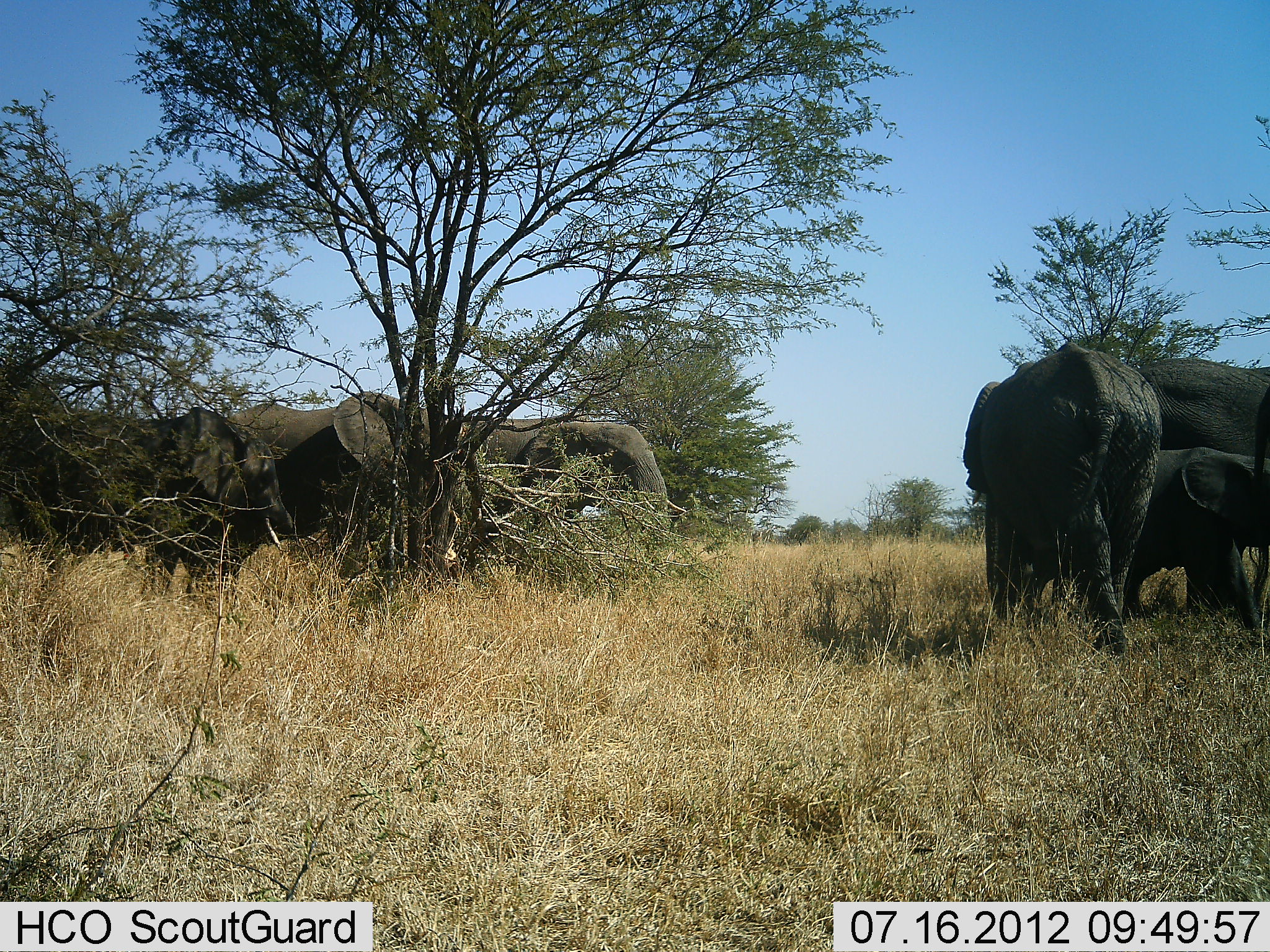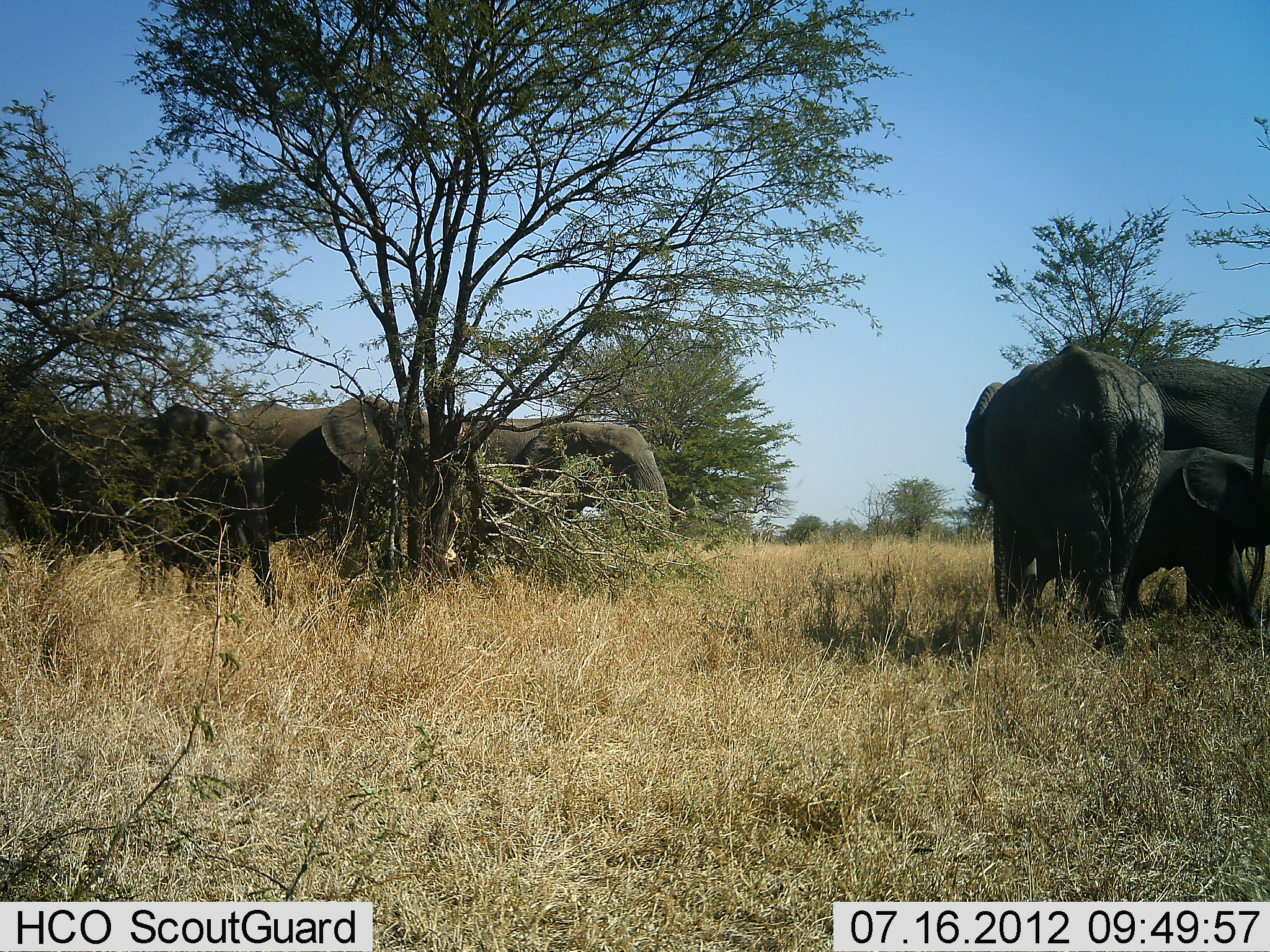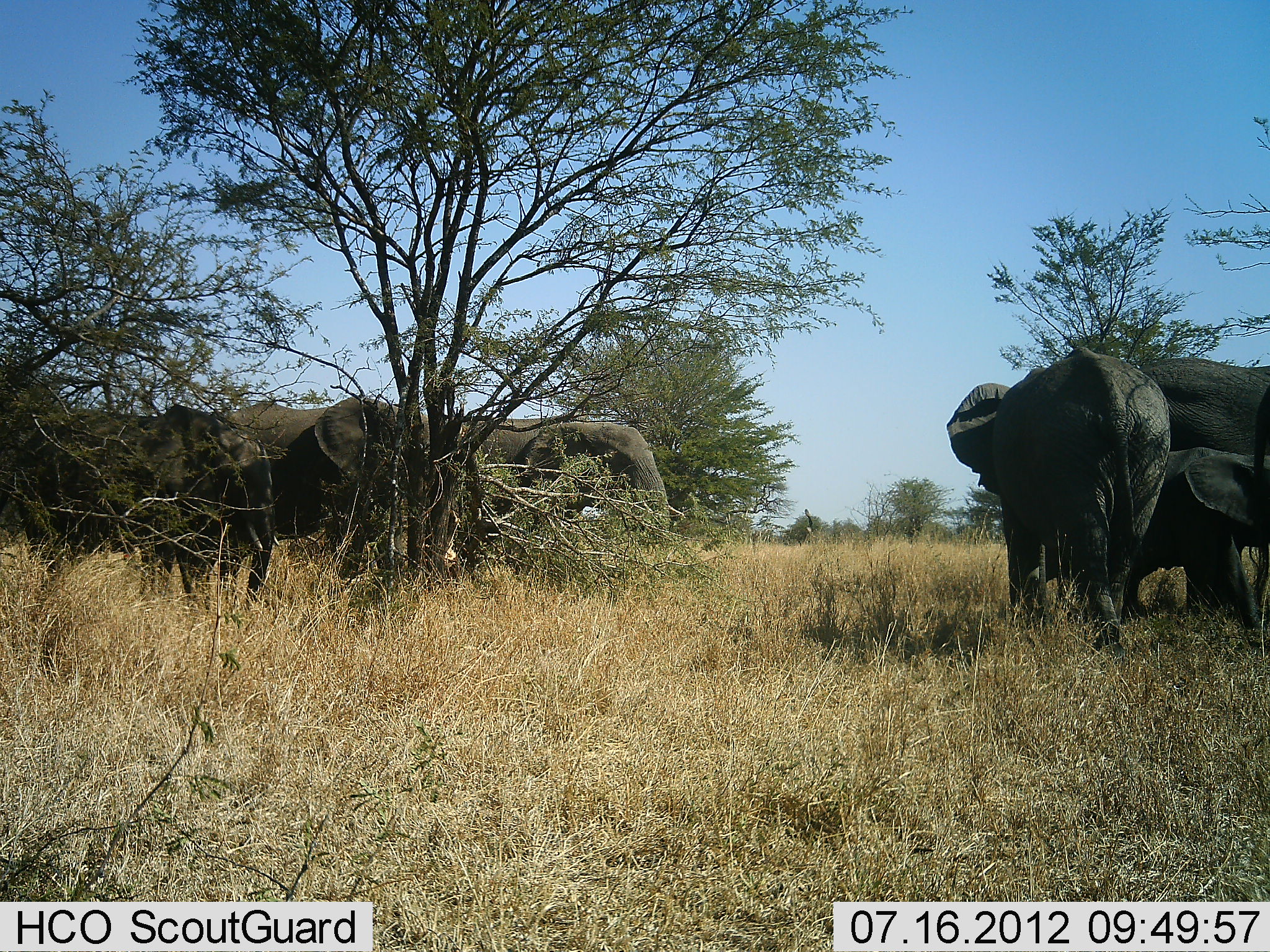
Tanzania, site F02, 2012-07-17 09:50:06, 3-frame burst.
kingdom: Animalia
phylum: Chordata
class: Mammalia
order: Proboscidea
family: Elephantidae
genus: Loxodonta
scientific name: Loxodonta africana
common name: african bush elephant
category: elephant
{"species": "elephant (african bush elephant) (Loxodonta africana)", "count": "7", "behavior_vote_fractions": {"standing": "70%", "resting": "0%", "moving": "10%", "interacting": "0%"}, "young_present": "90%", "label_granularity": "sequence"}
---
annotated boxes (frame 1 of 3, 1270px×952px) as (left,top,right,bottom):
animal: (962,342,1163,657); (0,406,300,593); (227,390,465,582); (1128,358,1270,621); (1125,447,1270,633); (464,418,668,549)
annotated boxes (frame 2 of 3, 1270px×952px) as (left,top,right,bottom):
animal: (964,346,1169,657); (0,402,274,620); (224,393,429,585); (1140,360,1270,635); (430,418,686,556); (1140,445,1270,626)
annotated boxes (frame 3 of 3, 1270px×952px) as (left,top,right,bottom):
animal: (946,347,1171,655); (0,404,280,611); (223,398,415,595); (420,412,686,551); (1138,356,1270,635); (1122,447,1270,625)